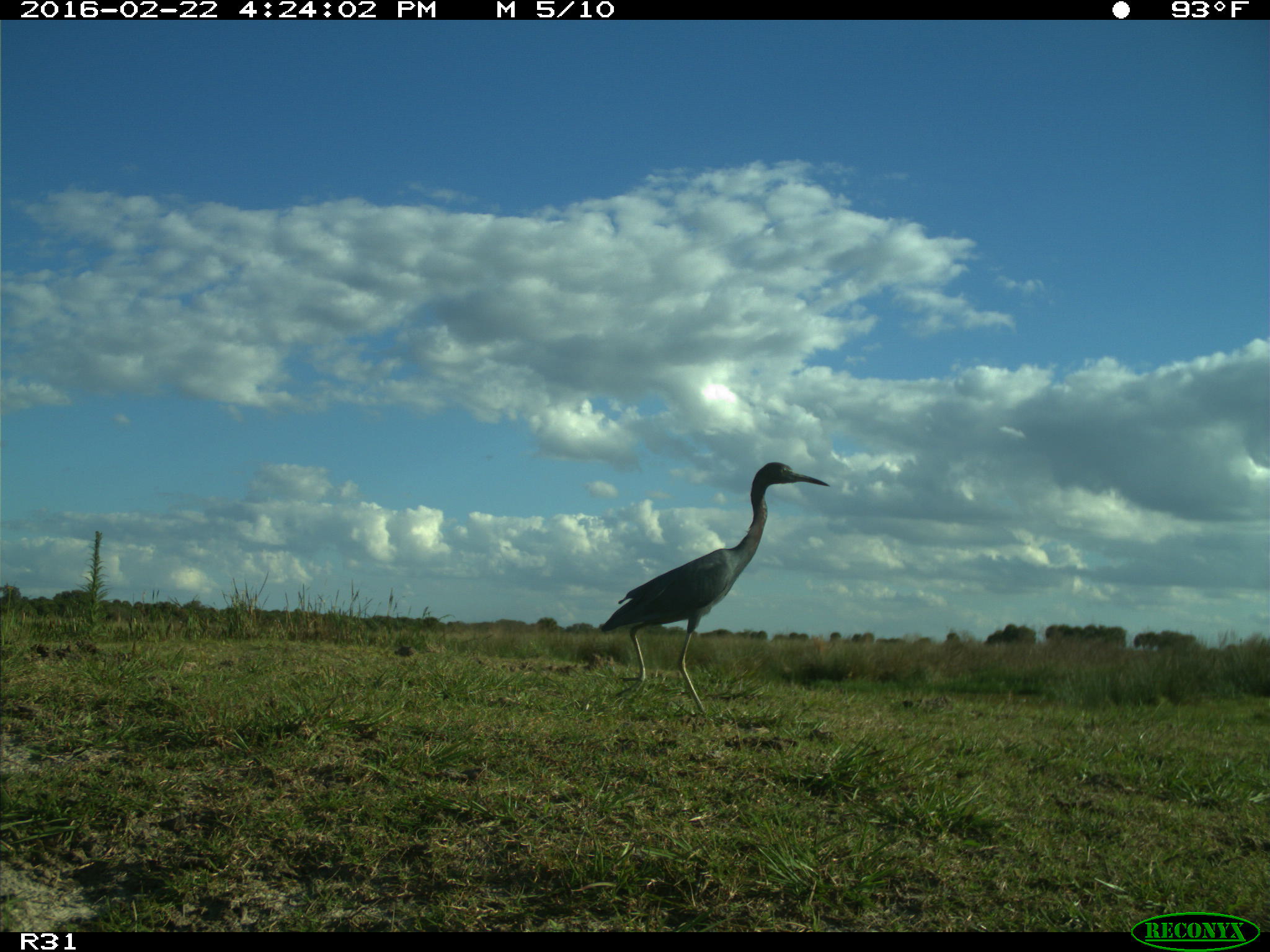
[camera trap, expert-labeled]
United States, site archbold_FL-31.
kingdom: Animalia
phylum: Chordata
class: Aves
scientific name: Aves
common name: birds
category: unidentified bird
Unidentified bird (birds) (Aves).